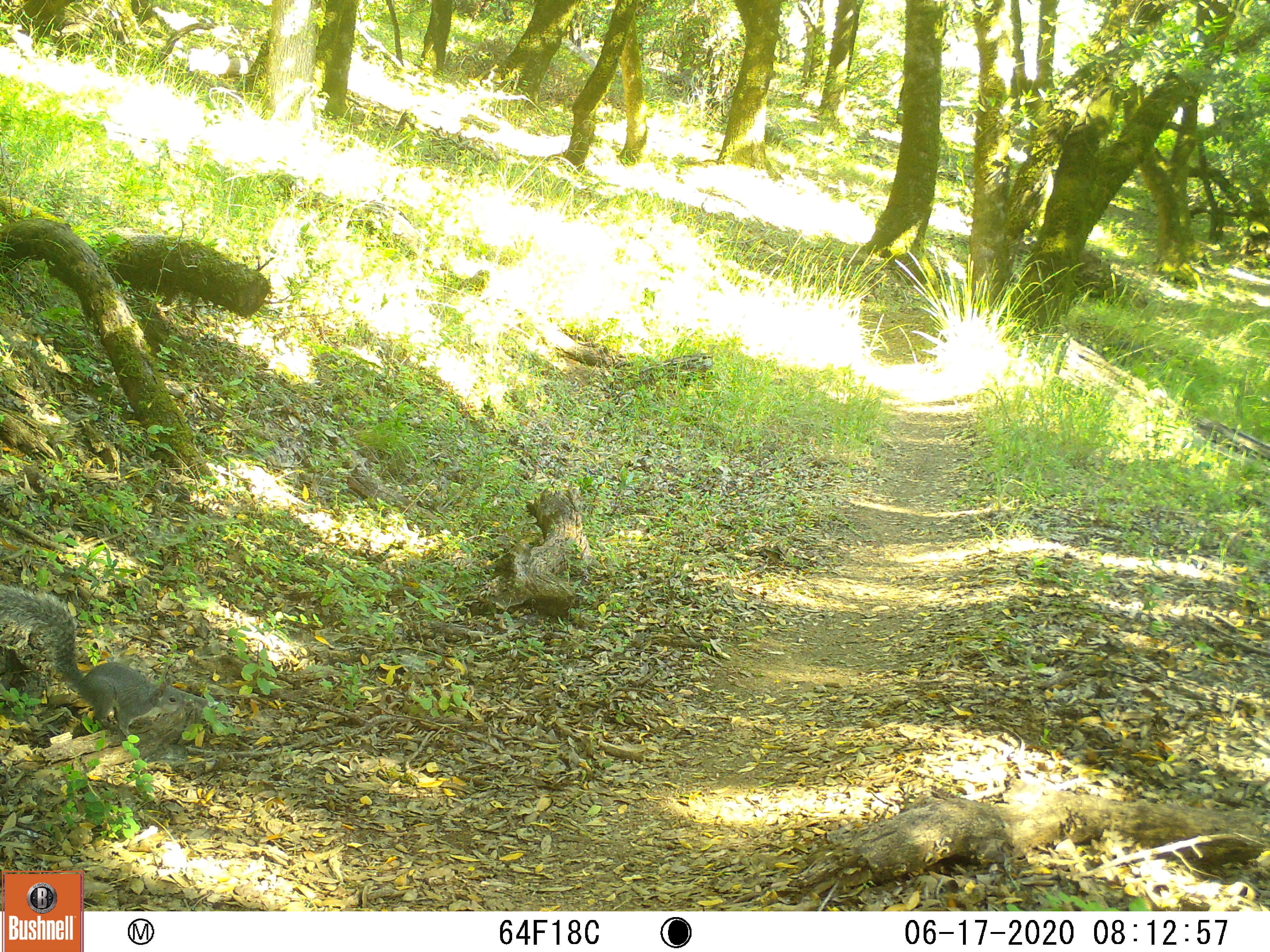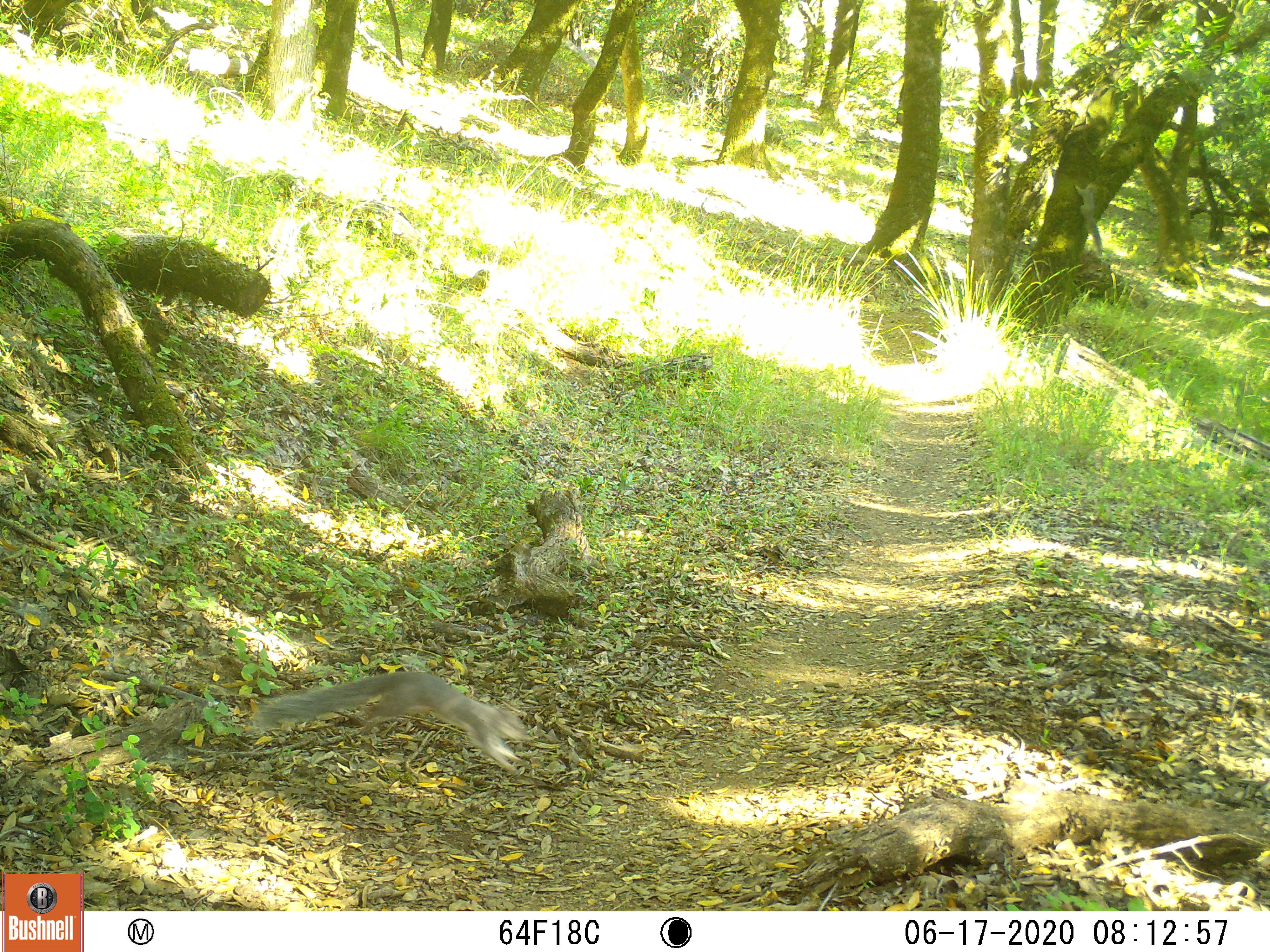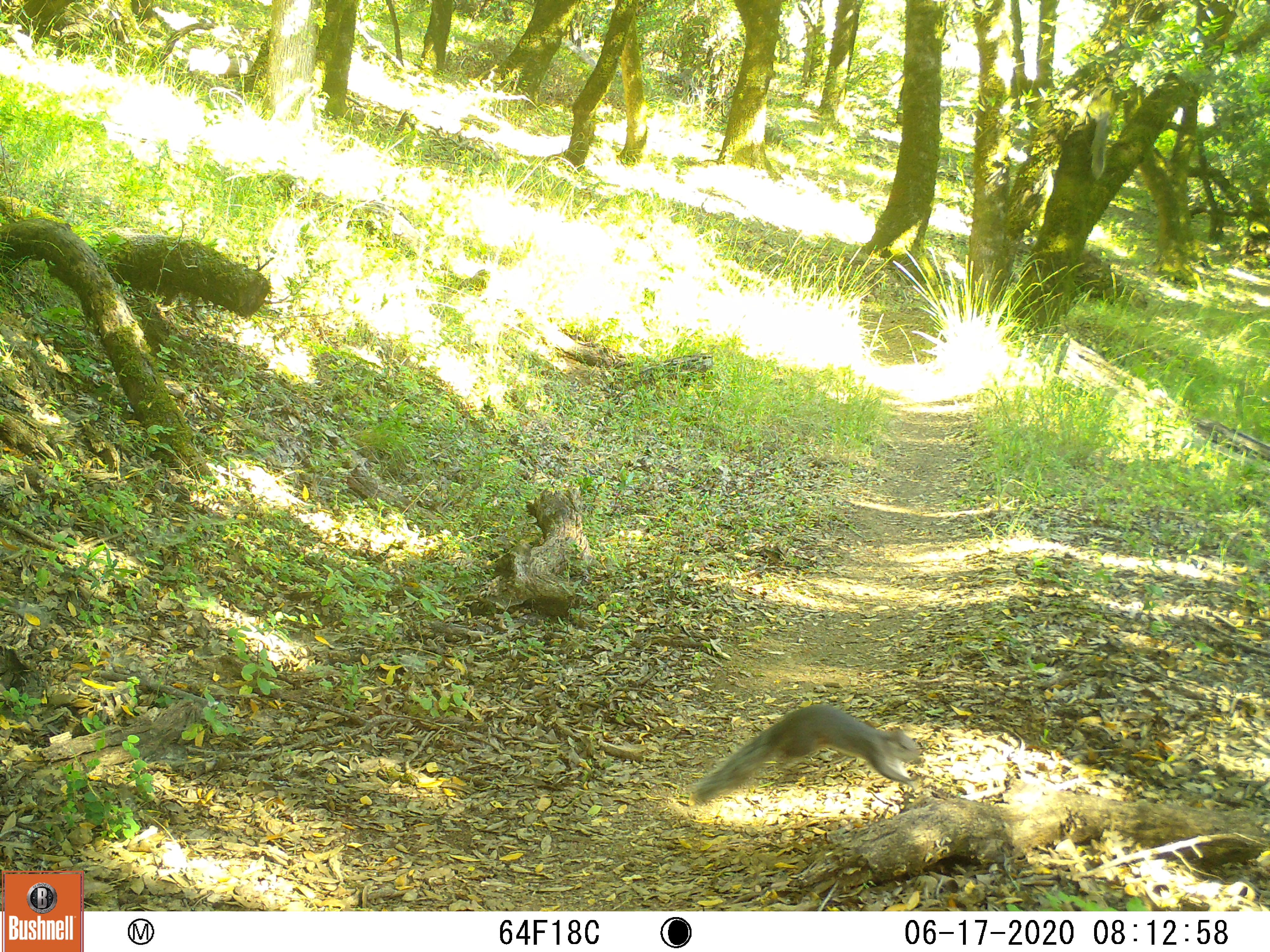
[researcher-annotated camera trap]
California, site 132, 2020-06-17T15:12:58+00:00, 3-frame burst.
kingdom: Animalia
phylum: Chordata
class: Mammalia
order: Rodentia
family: Sciuridae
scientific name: Sciuridae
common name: squirrel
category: unknown squirrel